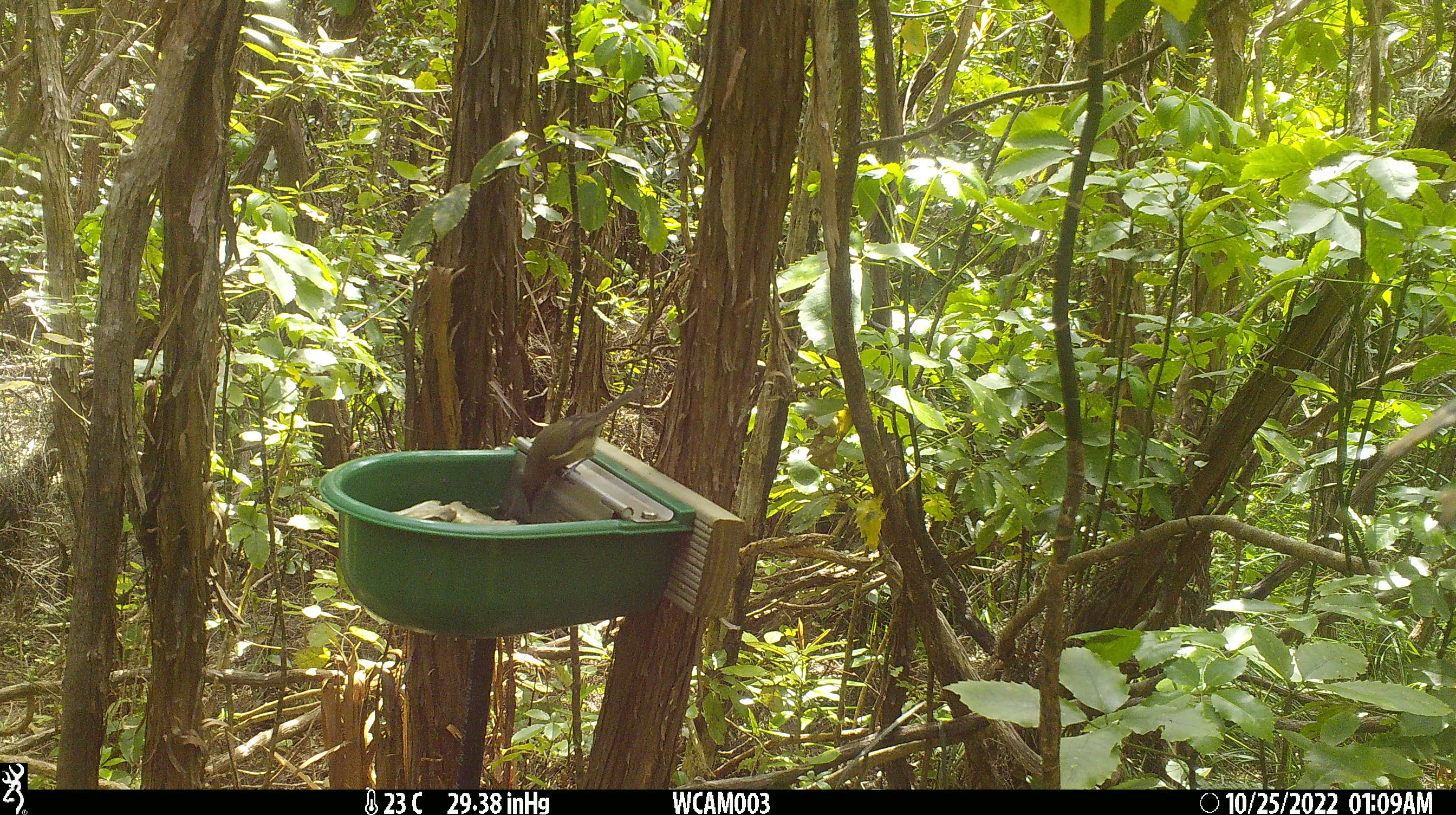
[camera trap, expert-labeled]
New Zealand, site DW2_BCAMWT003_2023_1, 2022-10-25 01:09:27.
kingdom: Animalia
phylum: Chordata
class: Aves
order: Passeriformes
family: Meliphagidae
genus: Anthornis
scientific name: Anthornis melanura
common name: new zealand bellbird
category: bellbird